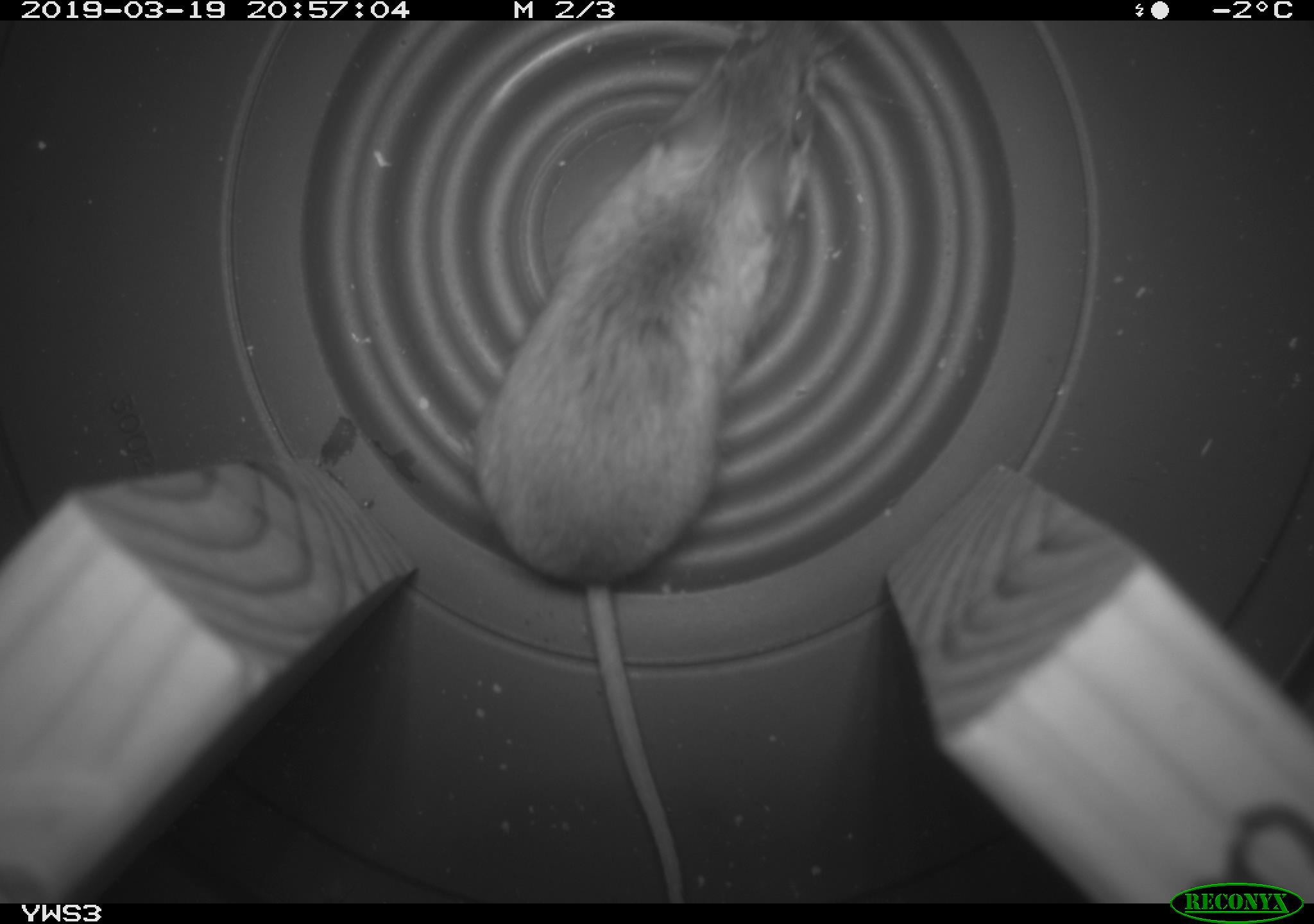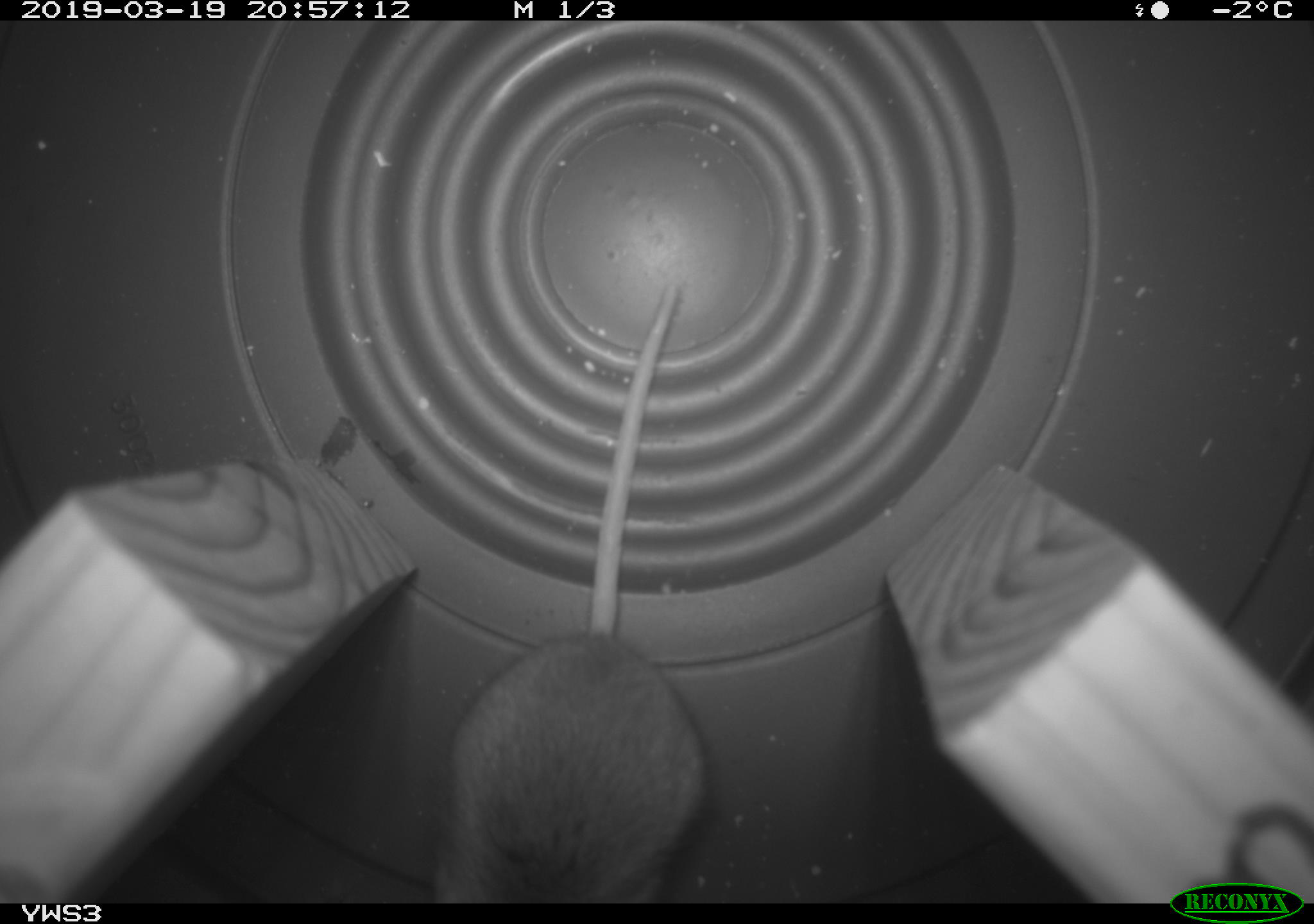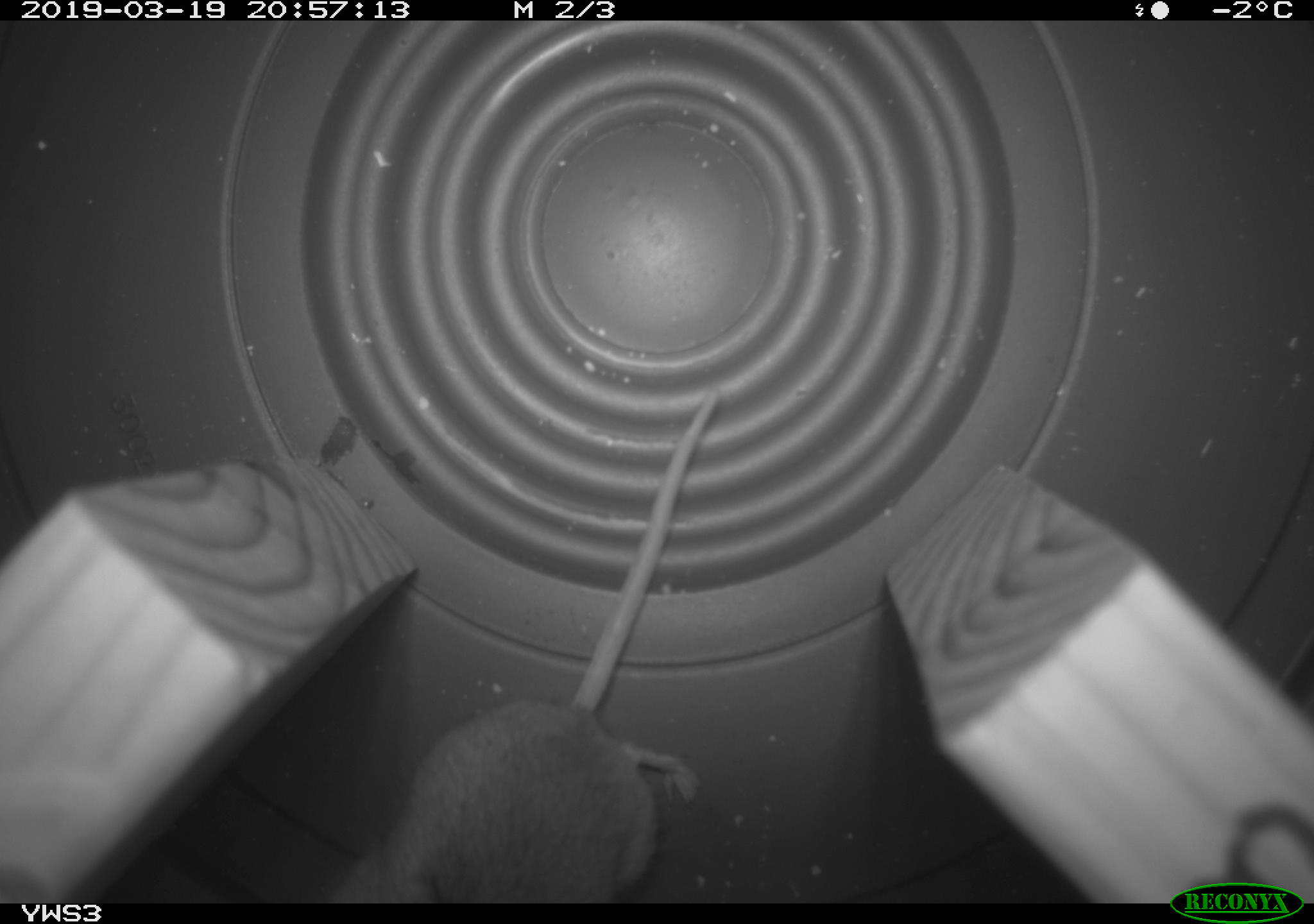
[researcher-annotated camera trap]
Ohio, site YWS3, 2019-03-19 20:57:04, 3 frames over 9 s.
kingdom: Animalia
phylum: Chordata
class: Mammalia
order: Rodentia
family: Cricetidae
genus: Peromyscus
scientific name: Peromyscus leucopus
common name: white-footed mouse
White-footed mouse (Peromyscus leucopus).